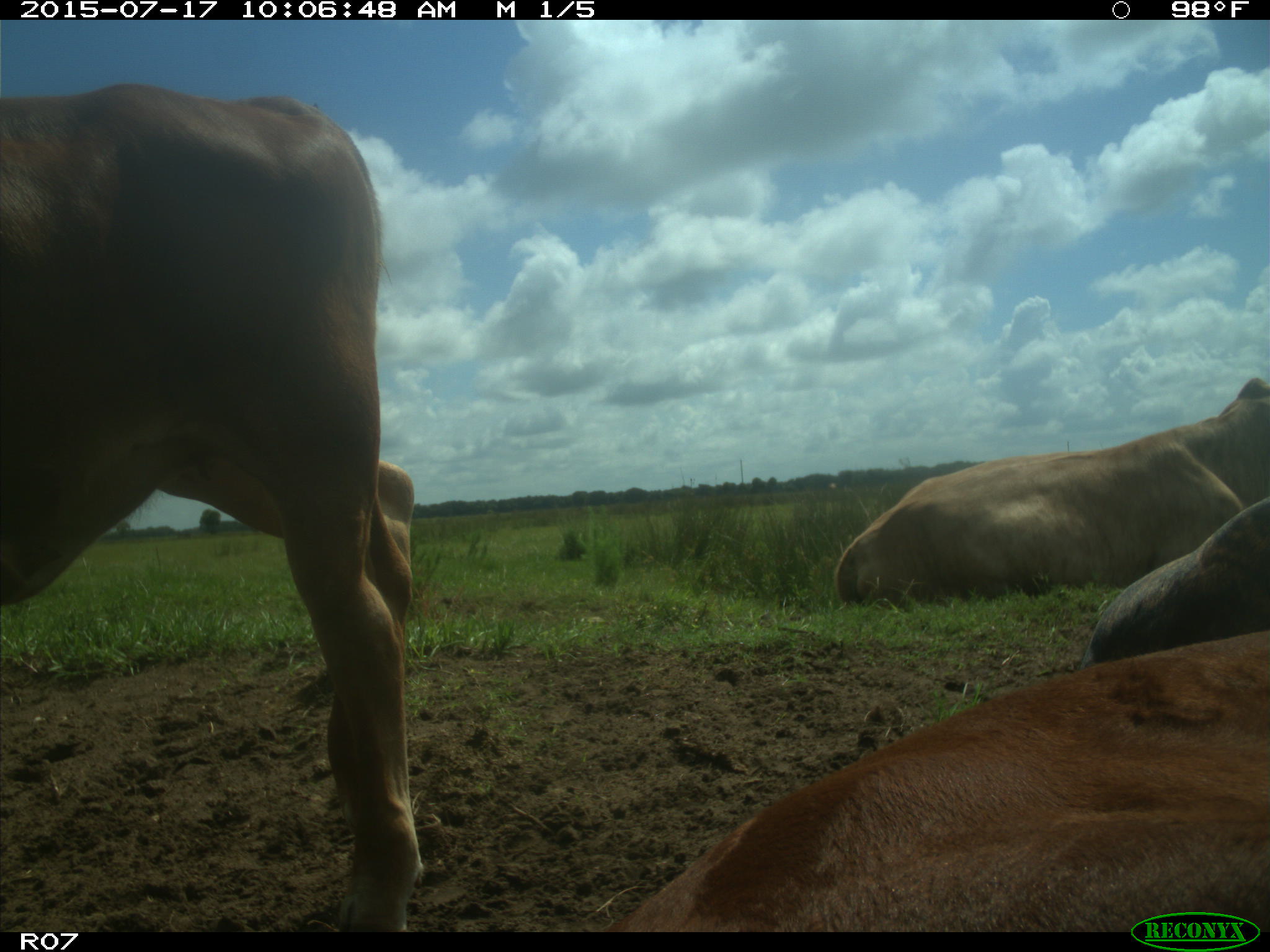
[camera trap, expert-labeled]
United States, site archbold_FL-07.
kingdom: Animalia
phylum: Chordata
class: Mammalia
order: Artiodactyla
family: Bovidae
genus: Bos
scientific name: Bos taurus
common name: domestic cow